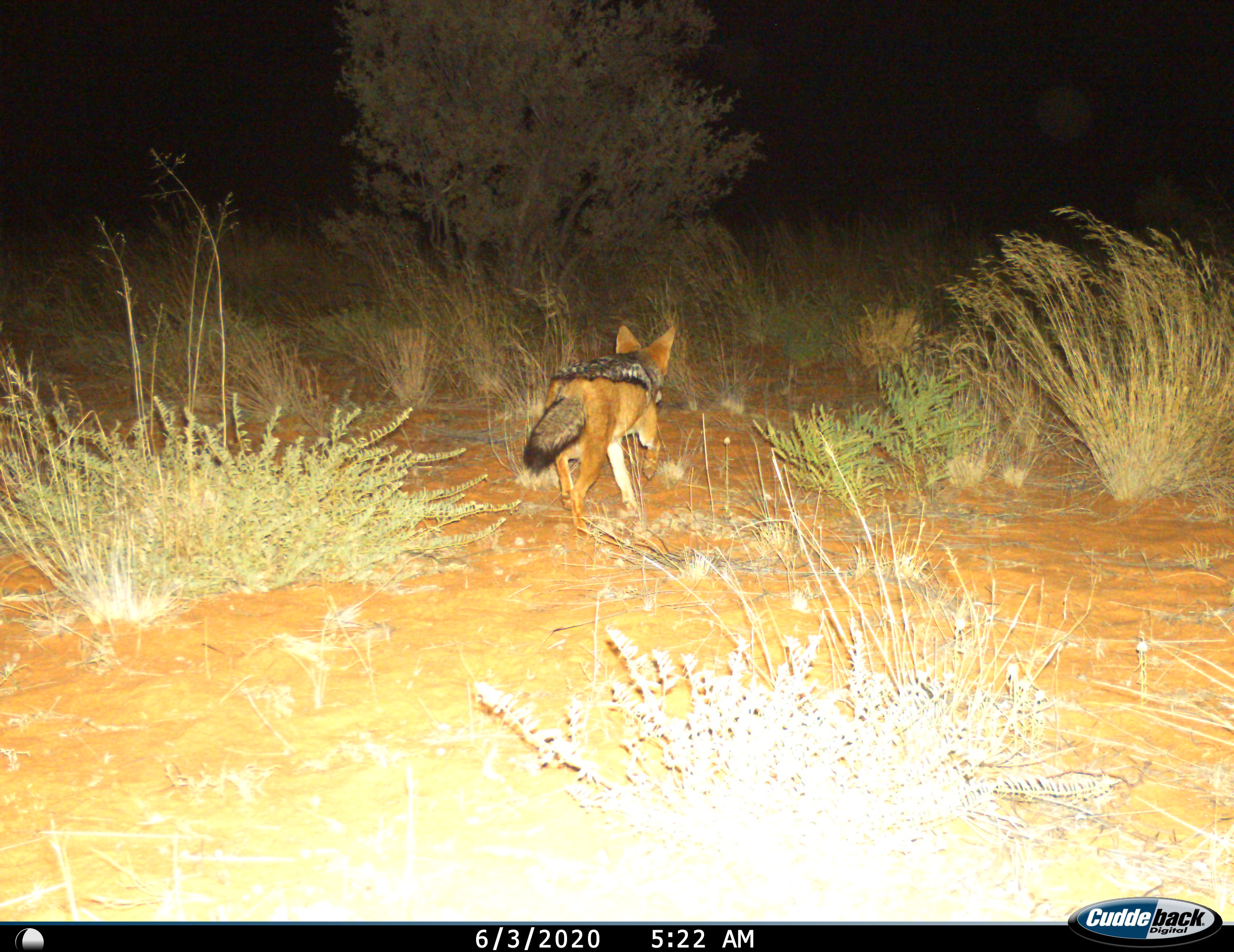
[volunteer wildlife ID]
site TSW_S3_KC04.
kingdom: Animalia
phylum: Chordata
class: Mammalia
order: Carnivora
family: Canidae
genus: Lupulella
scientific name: Lupulella mesomelas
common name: black-backed jackal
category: jackalblackbacked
Jackalblackbacked (black-backed jackal) (Lupulella mesomelas), count 1. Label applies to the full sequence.